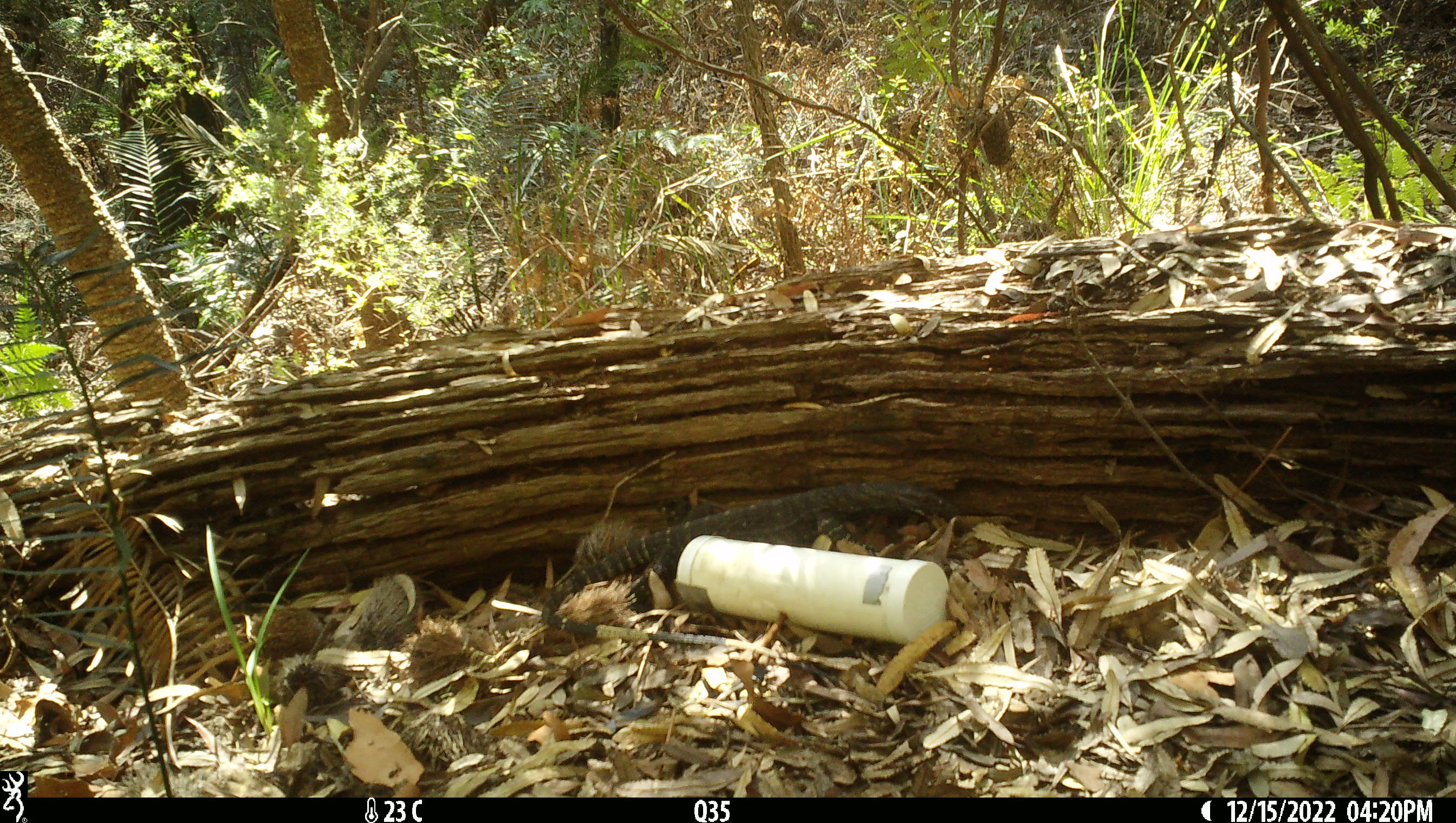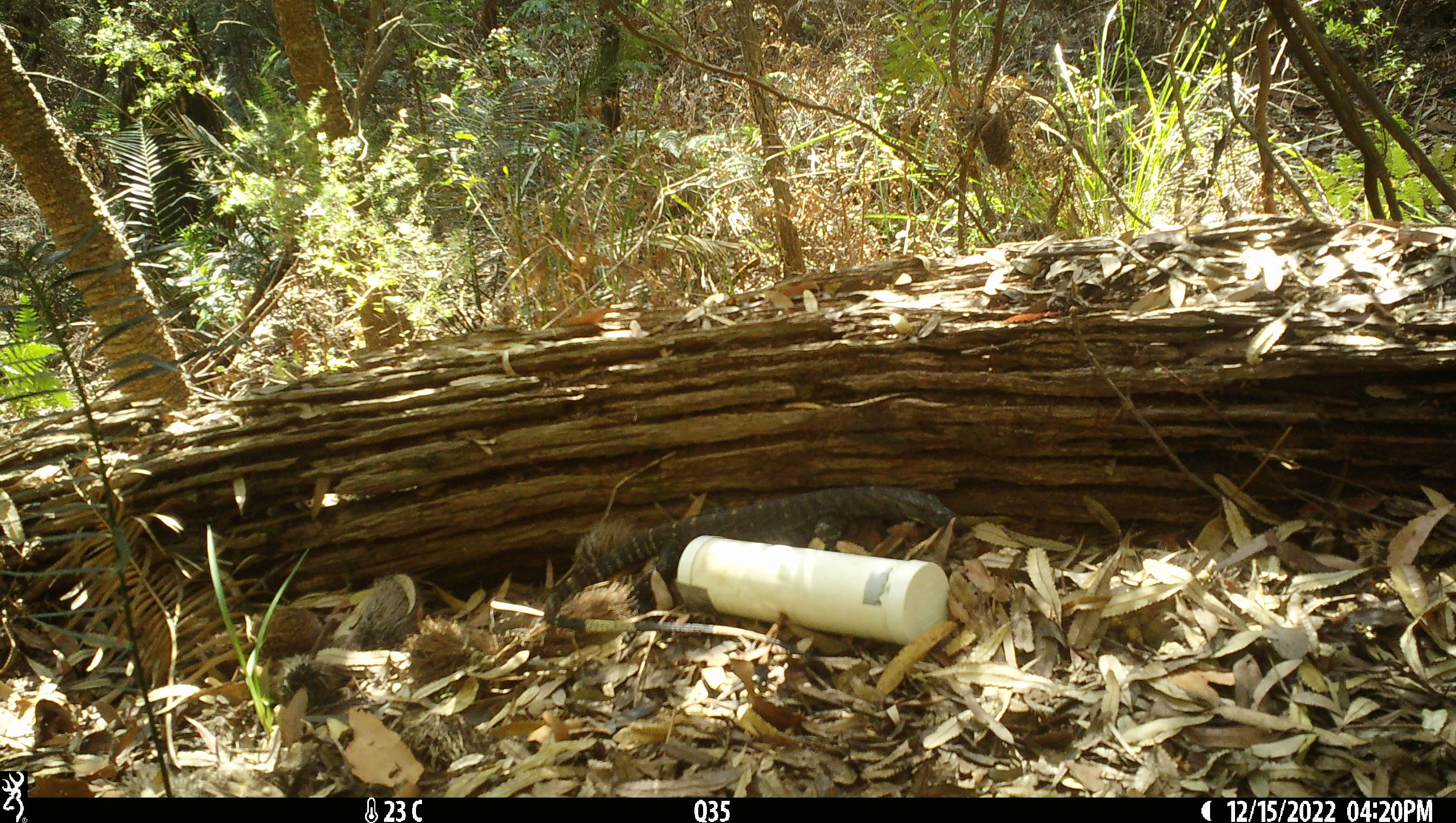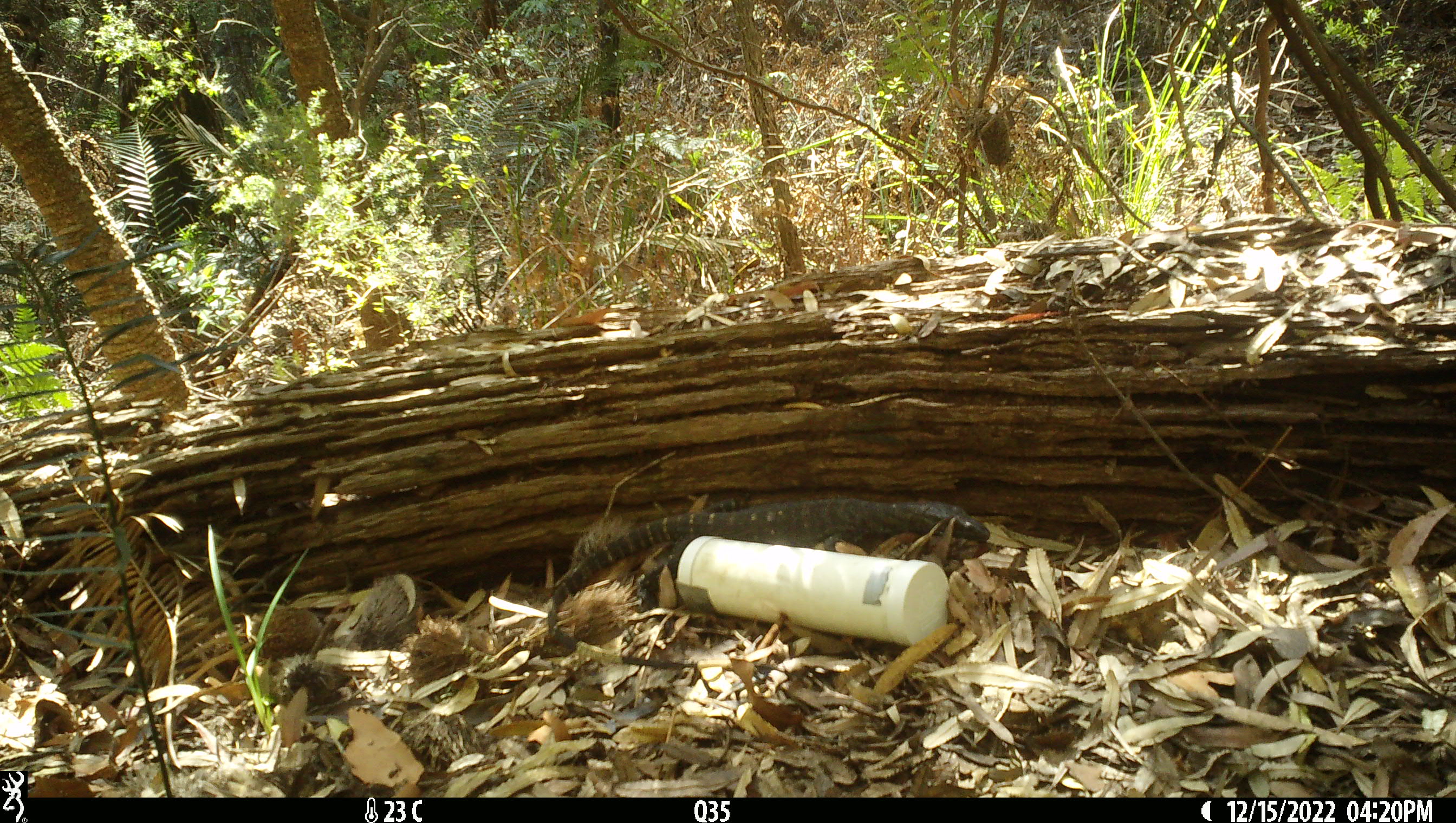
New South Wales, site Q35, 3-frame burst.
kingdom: Animalia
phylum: Chordata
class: Reptilia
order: Squamata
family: Varanidae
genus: Varanus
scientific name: Varanus varius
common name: lace monitor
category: goanna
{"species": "goanna (lace monitor) (Varanus varius)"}